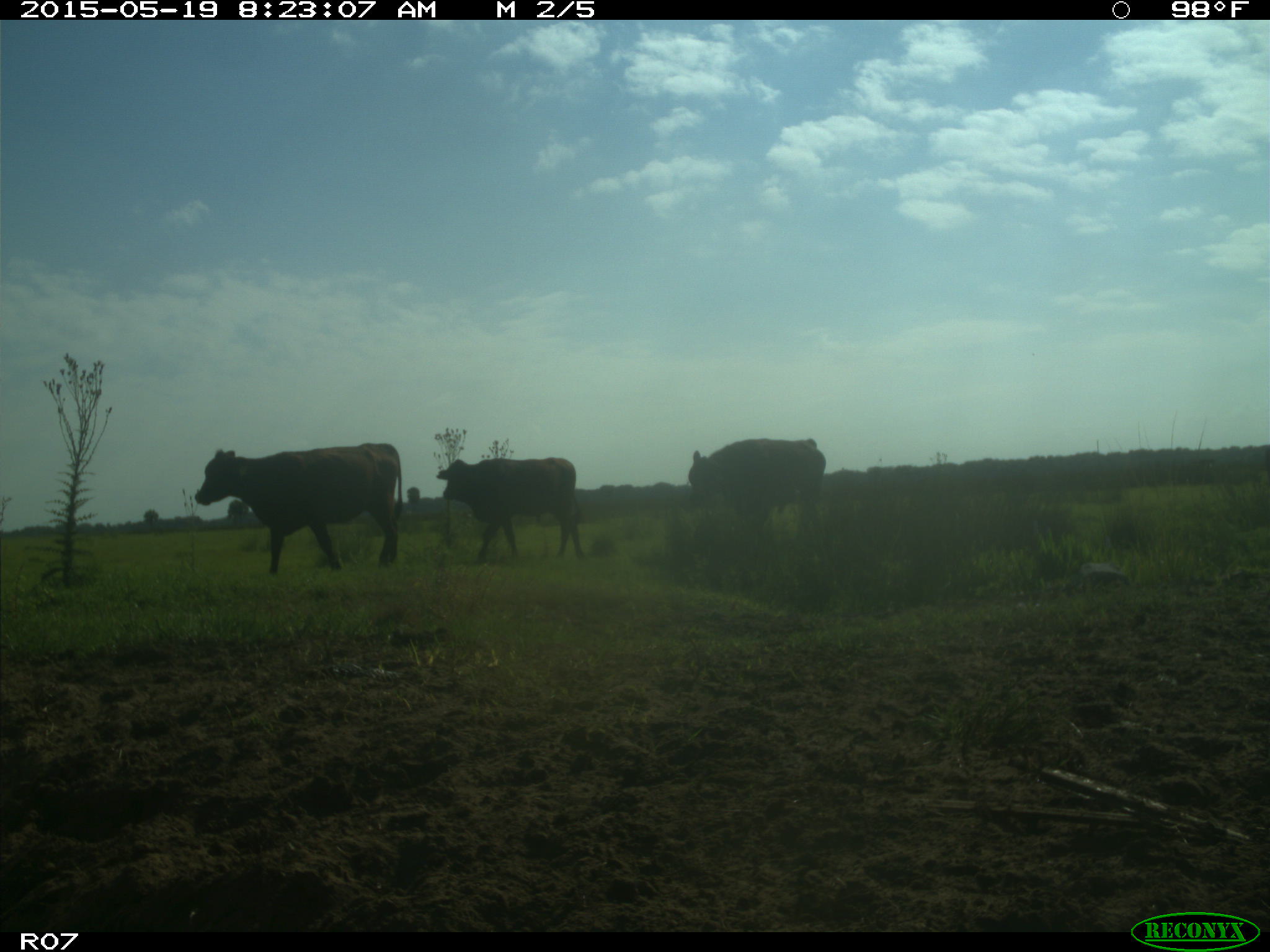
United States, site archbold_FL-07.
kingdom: Animalia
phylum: Chordata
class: Mammalia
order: Artiodactyla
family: Bovidae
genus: Bos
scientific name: Bos taurus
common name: domestic cow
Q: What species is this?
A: Bos taurus (domestic cow).